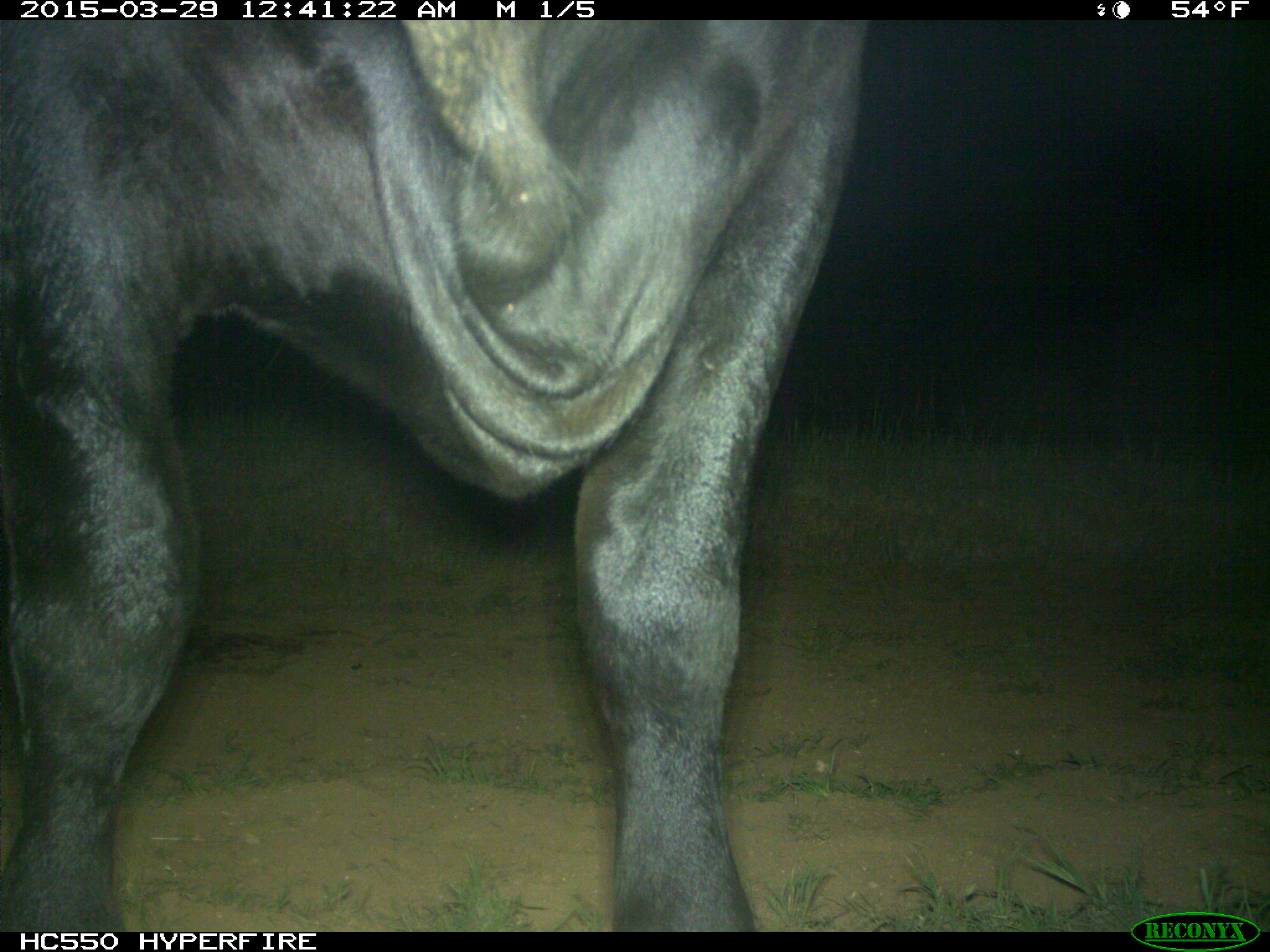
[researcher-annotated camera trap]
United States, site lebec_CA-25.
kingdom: Animalia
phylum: Chordata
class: Mammalia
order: Artiodactyla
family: Bovidae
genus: Bos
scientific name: Bos taurus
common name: domestic cow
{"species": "Bos taurus (domestic cow)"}